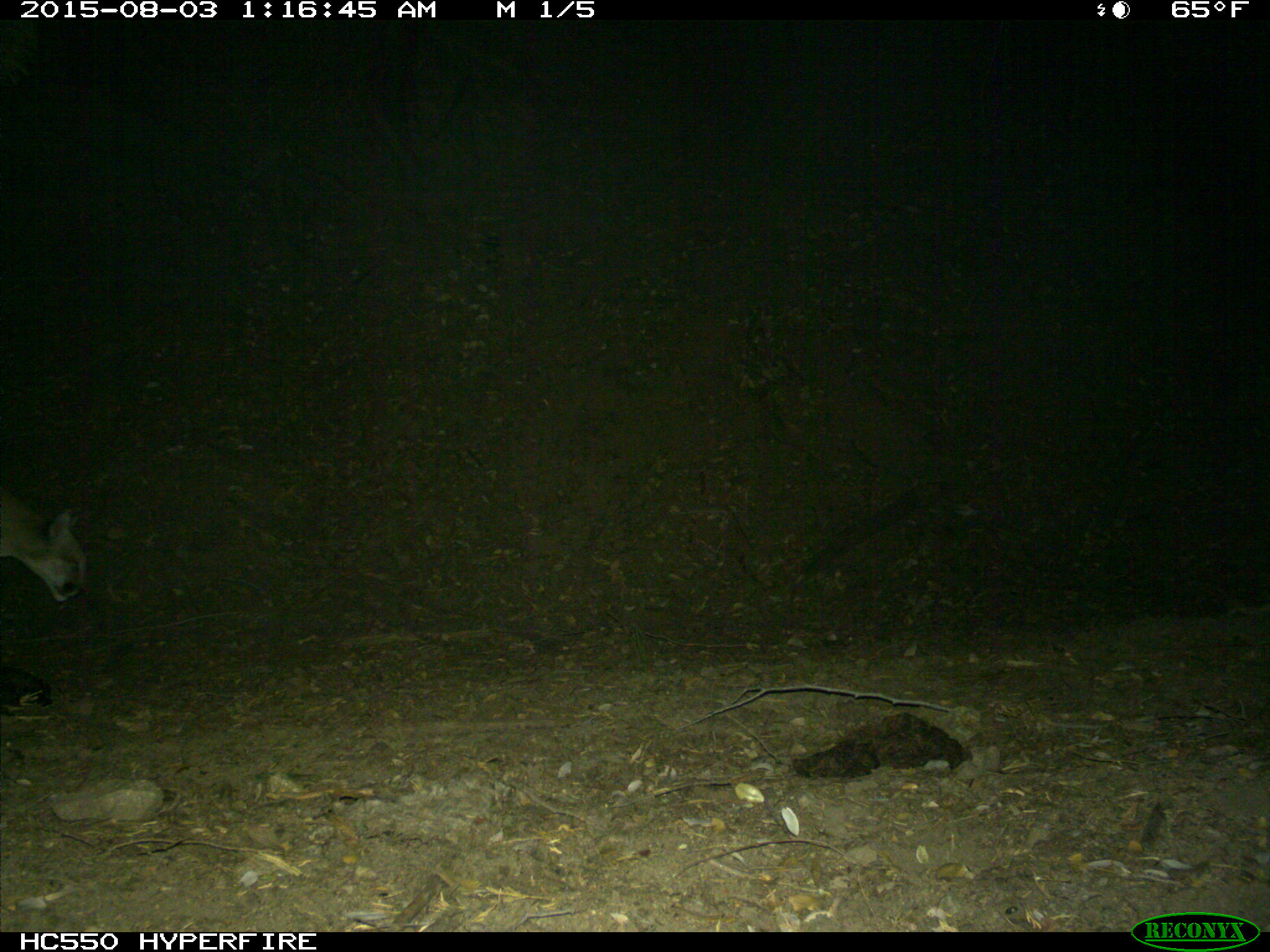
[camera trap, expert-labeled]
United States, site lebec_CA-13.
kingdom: Animalia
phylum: Chordata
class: Mammalia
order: Carnivora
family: Felidae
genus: Puma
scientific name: Puma concolor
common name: mountain lion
Puma concolor (mountain lion).